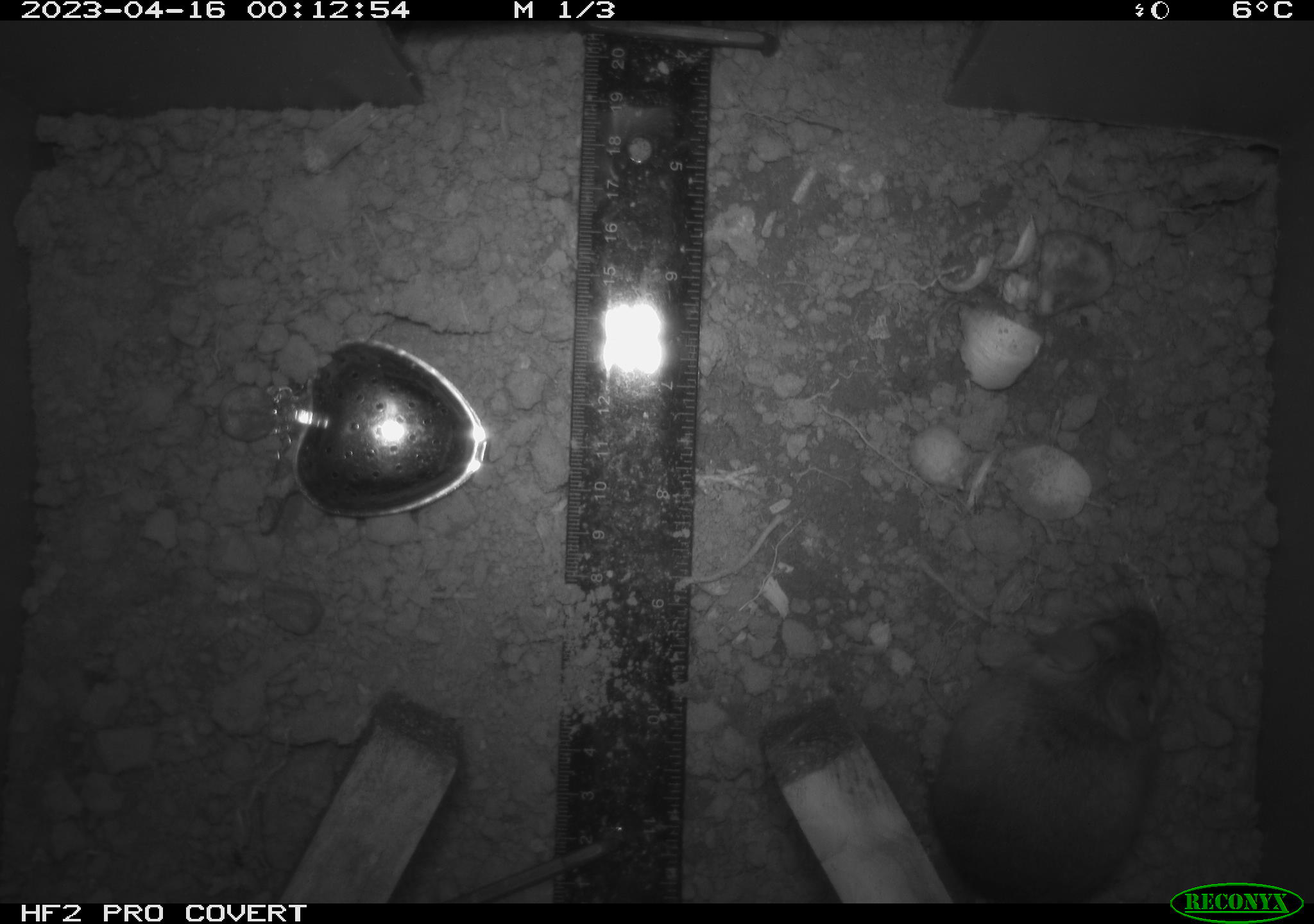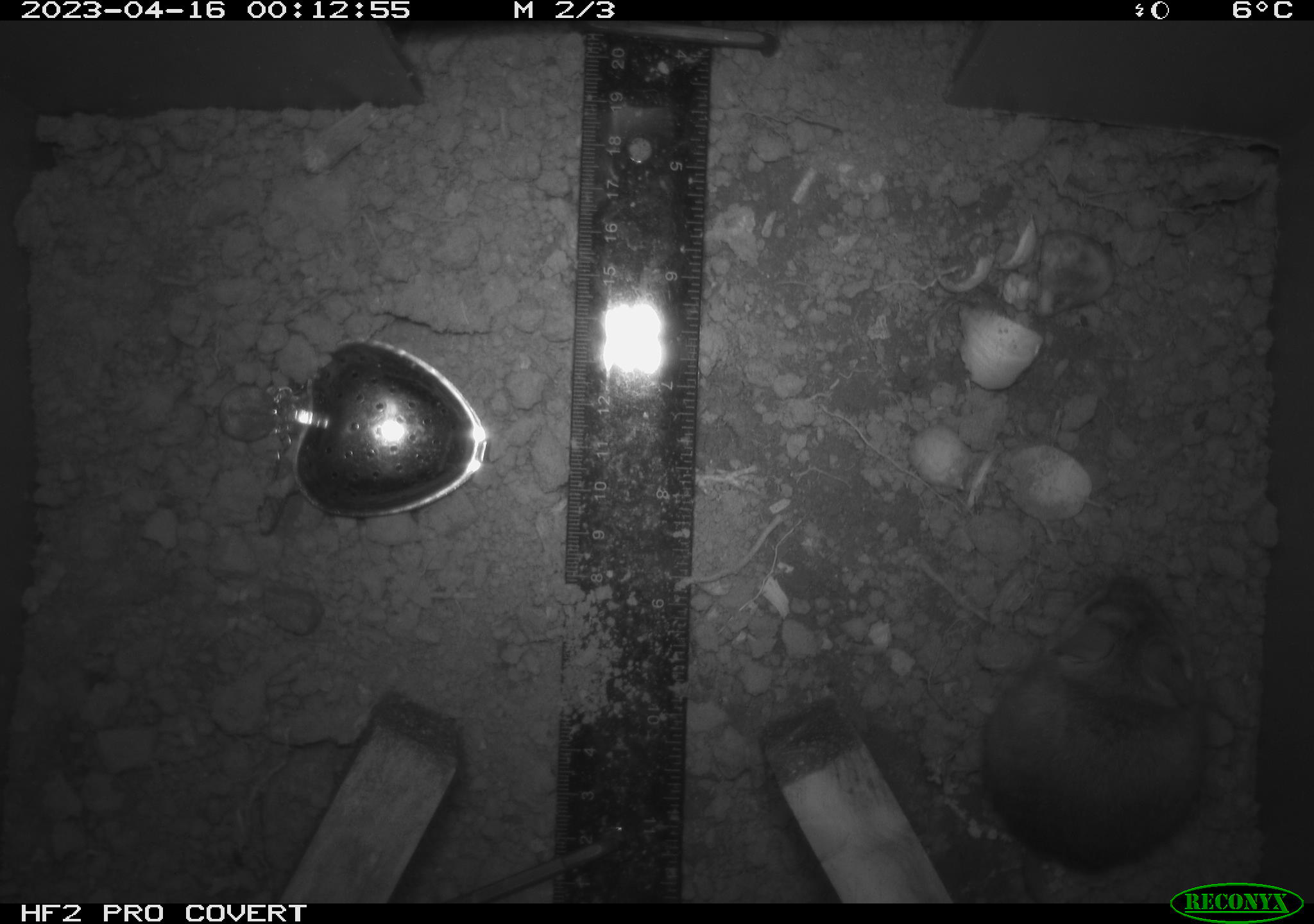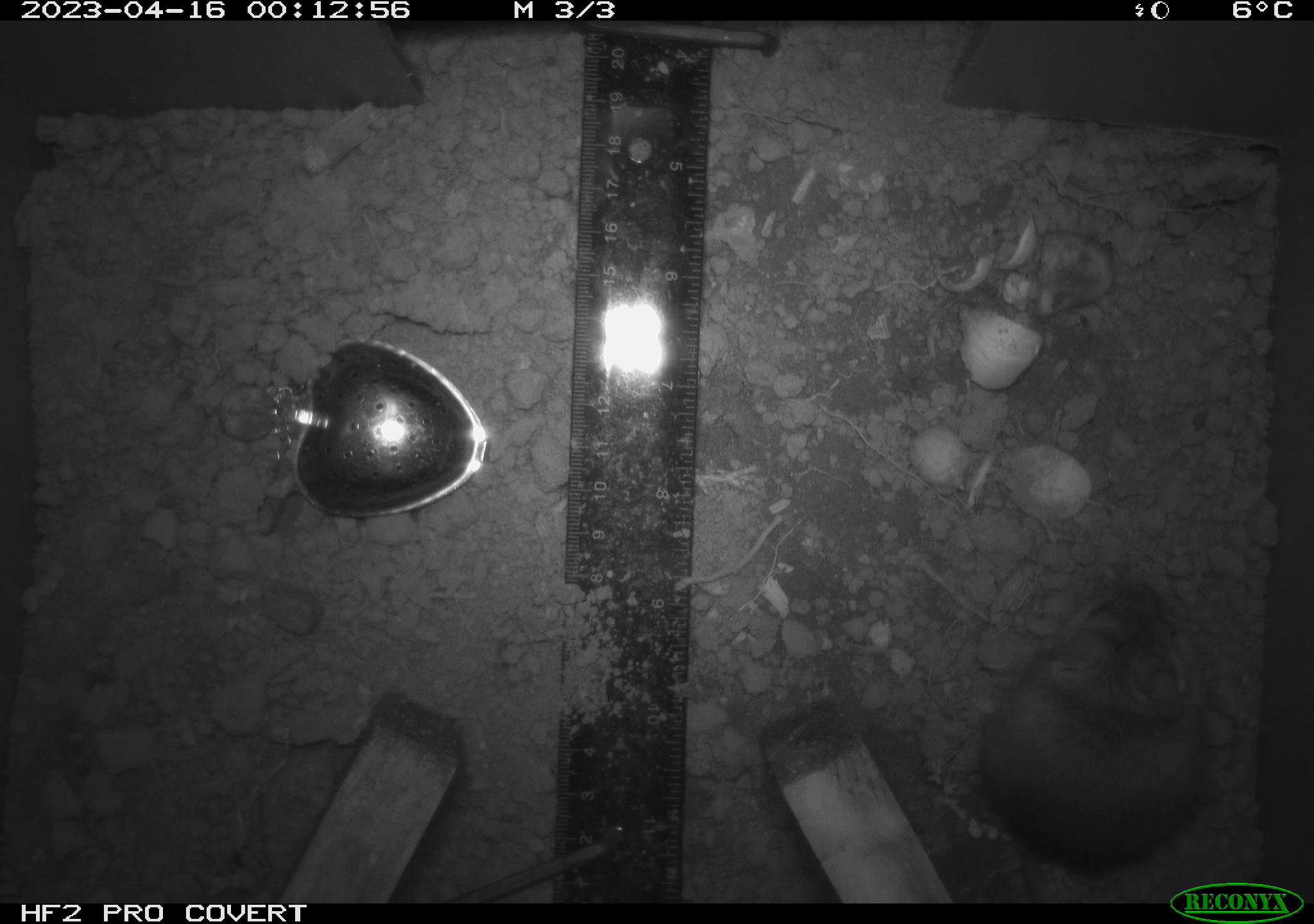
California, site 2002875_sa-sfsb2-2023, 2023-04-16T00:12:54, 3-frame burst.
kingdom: Animalia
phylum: Chordata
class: Mammalia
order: Rodentia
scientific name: Rodentia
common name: mouse species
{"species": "mouse species (Rodentia)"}